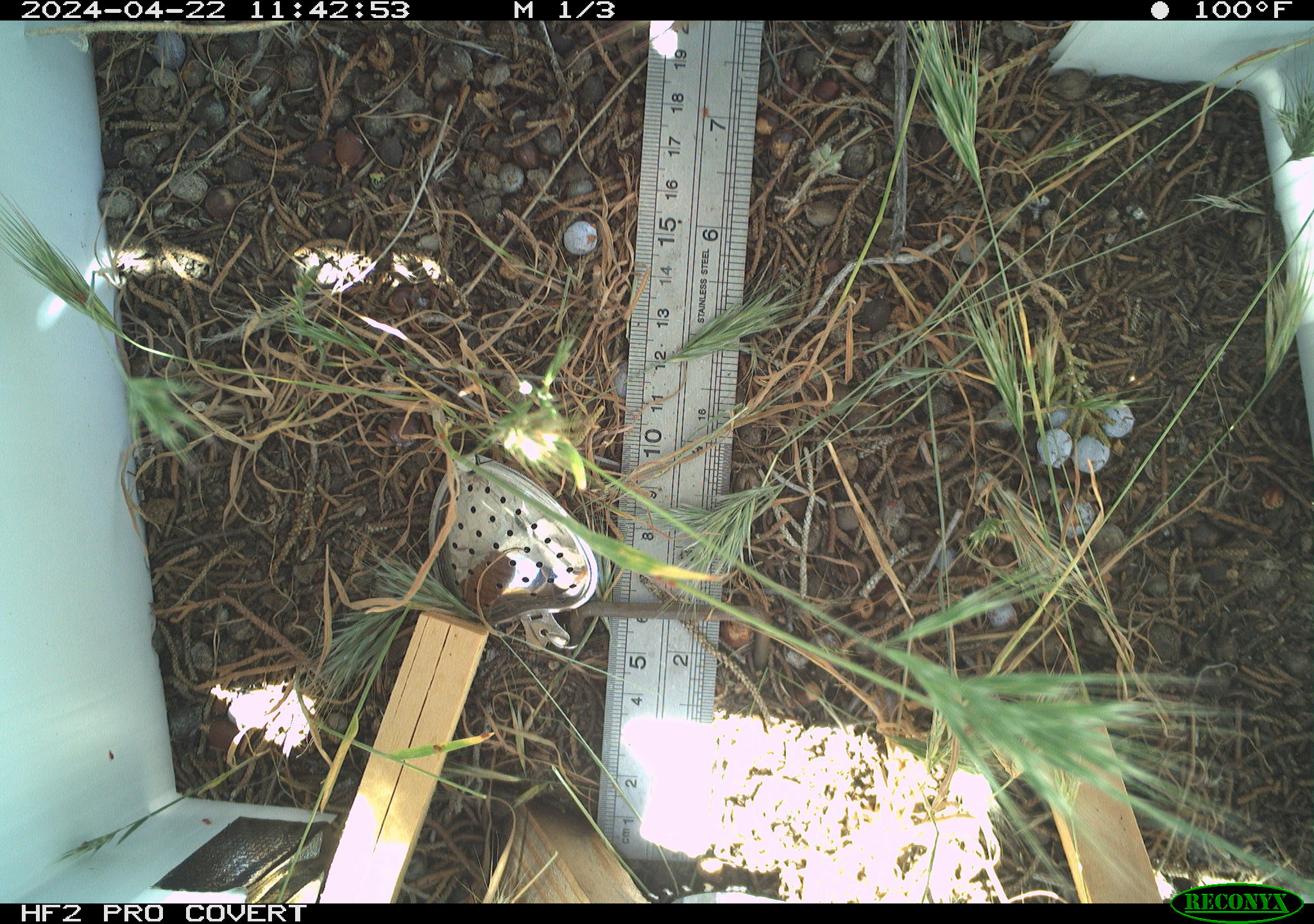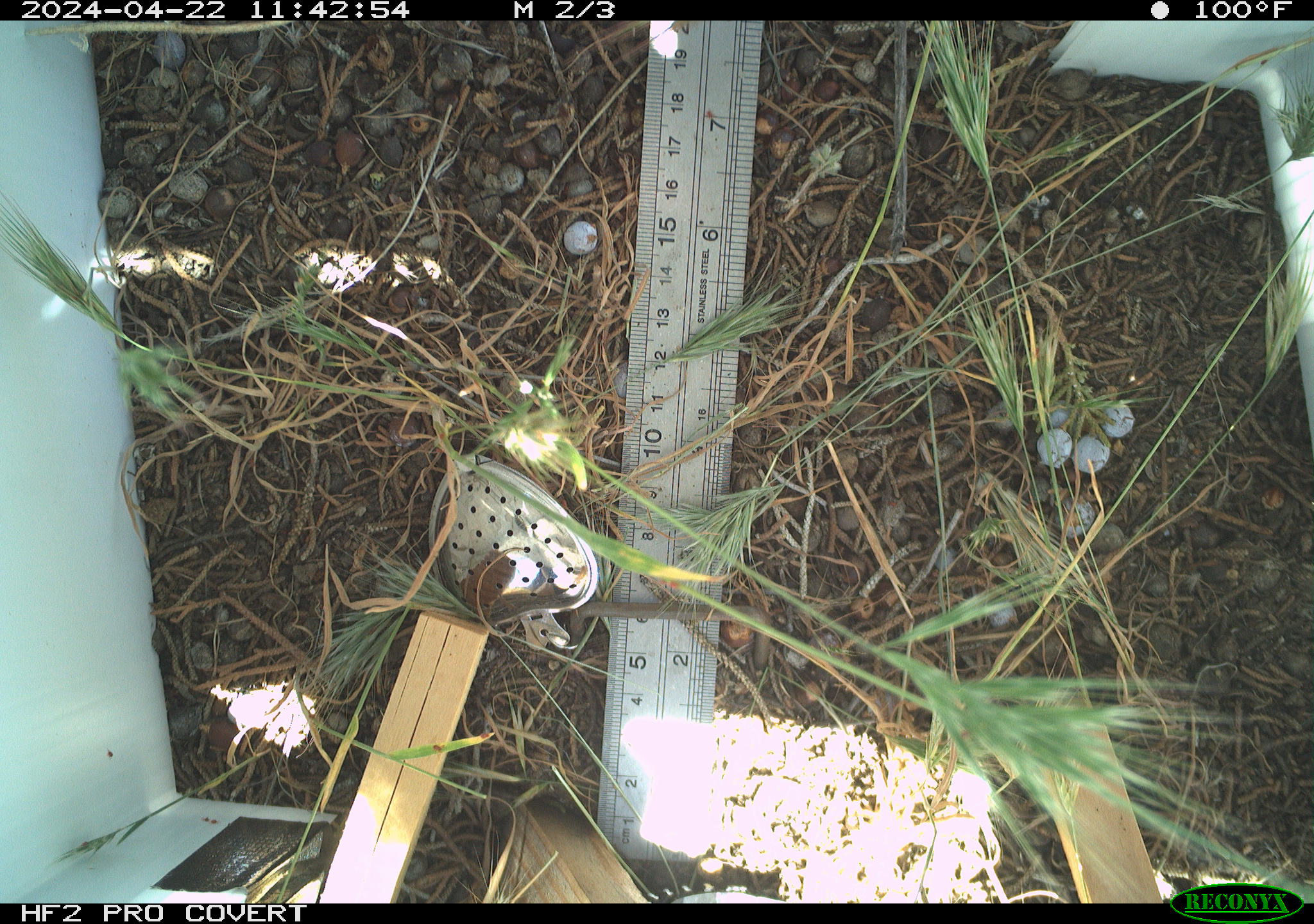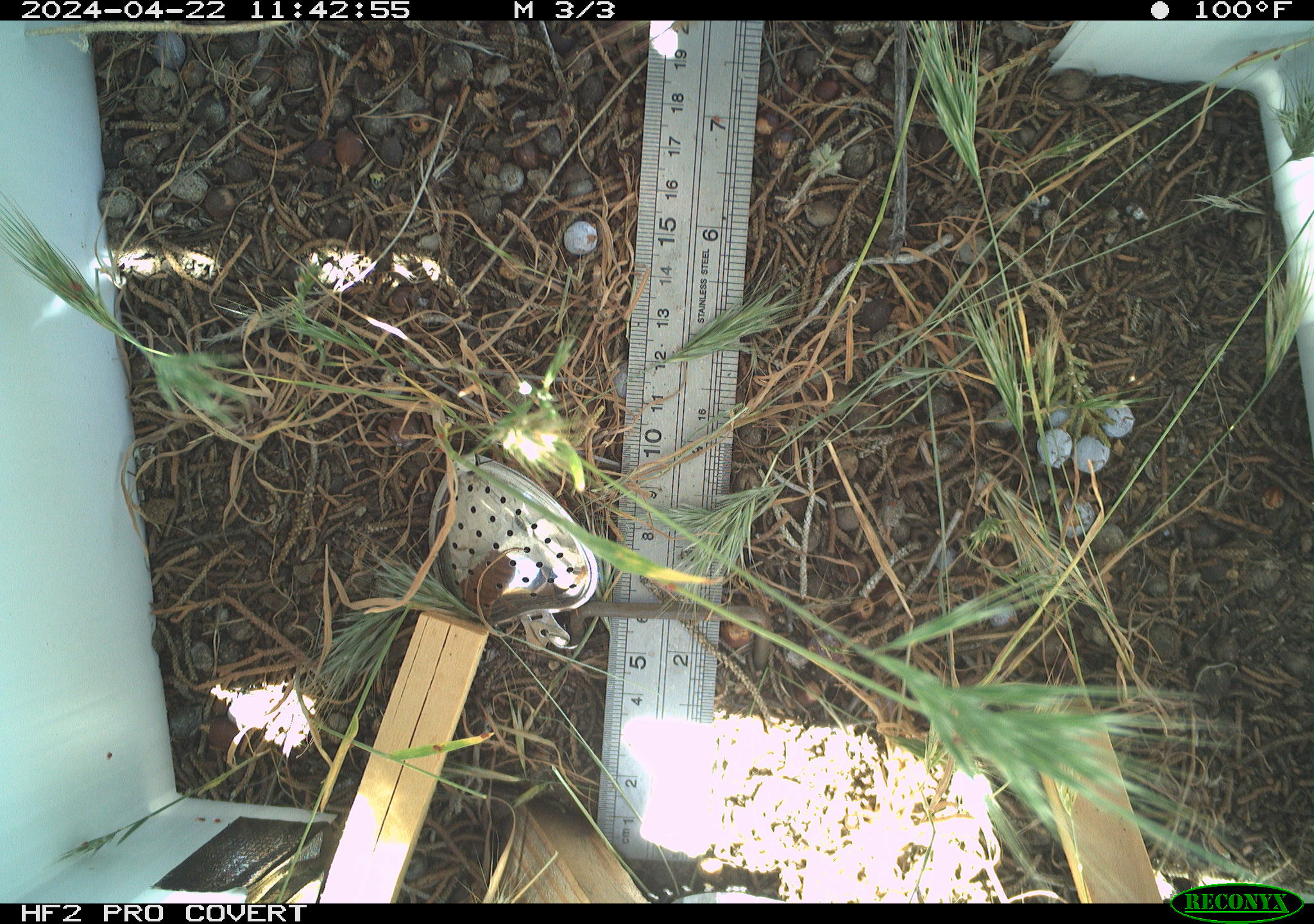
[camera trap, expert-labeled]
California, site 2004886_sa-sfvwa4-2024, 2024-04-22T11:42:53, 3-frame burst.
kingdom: Animalia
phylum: Arthropoda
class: Insecta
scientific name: Insecta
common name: insect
Insect (Insecta).